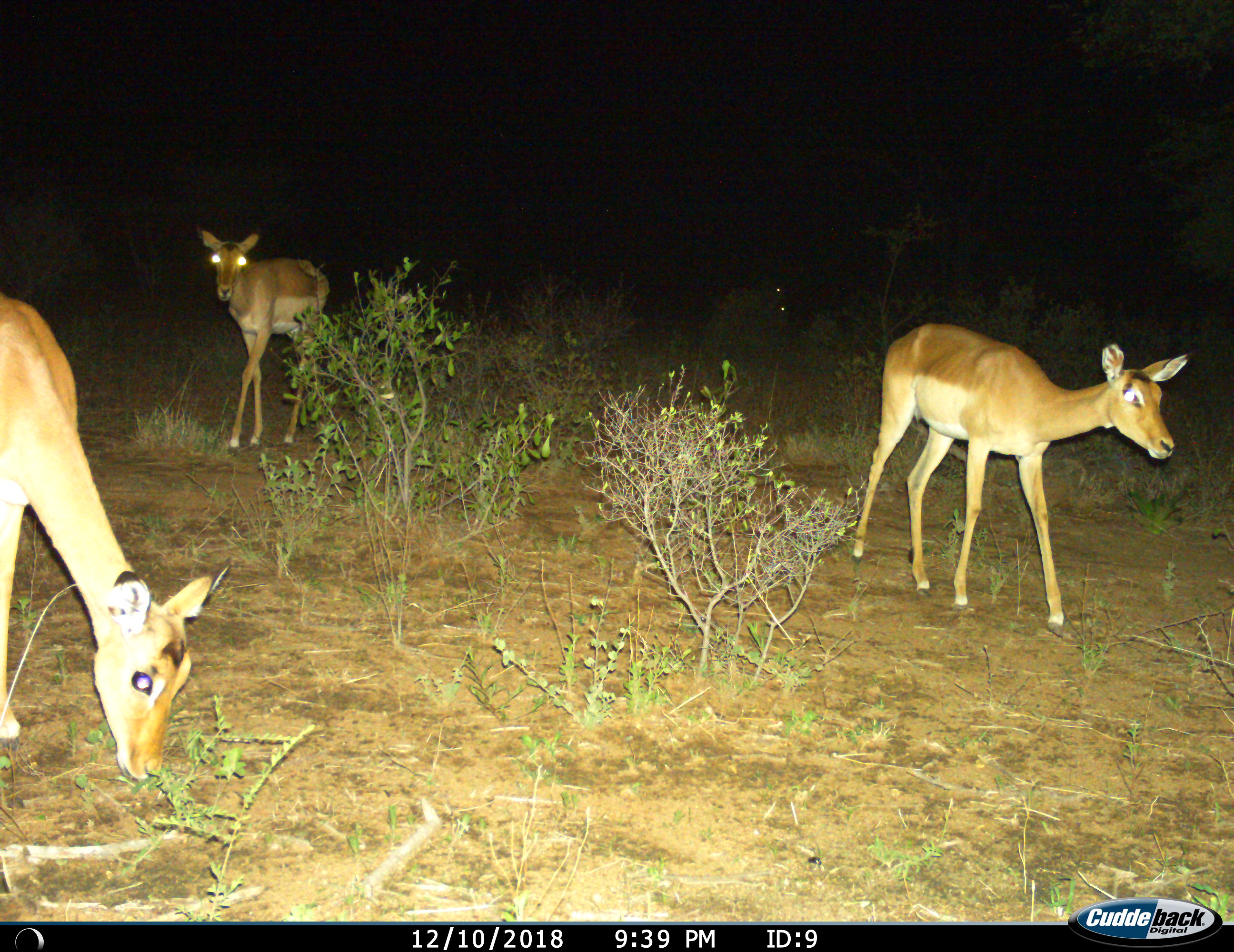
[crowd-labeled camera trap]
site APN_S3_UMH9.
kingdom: Animalia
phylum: Chordata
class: Mammalia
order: Artiodactyla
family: Bovidae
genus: Aepyceros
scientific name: Aepyceros melampus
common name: impala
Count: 3.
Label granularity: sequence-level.